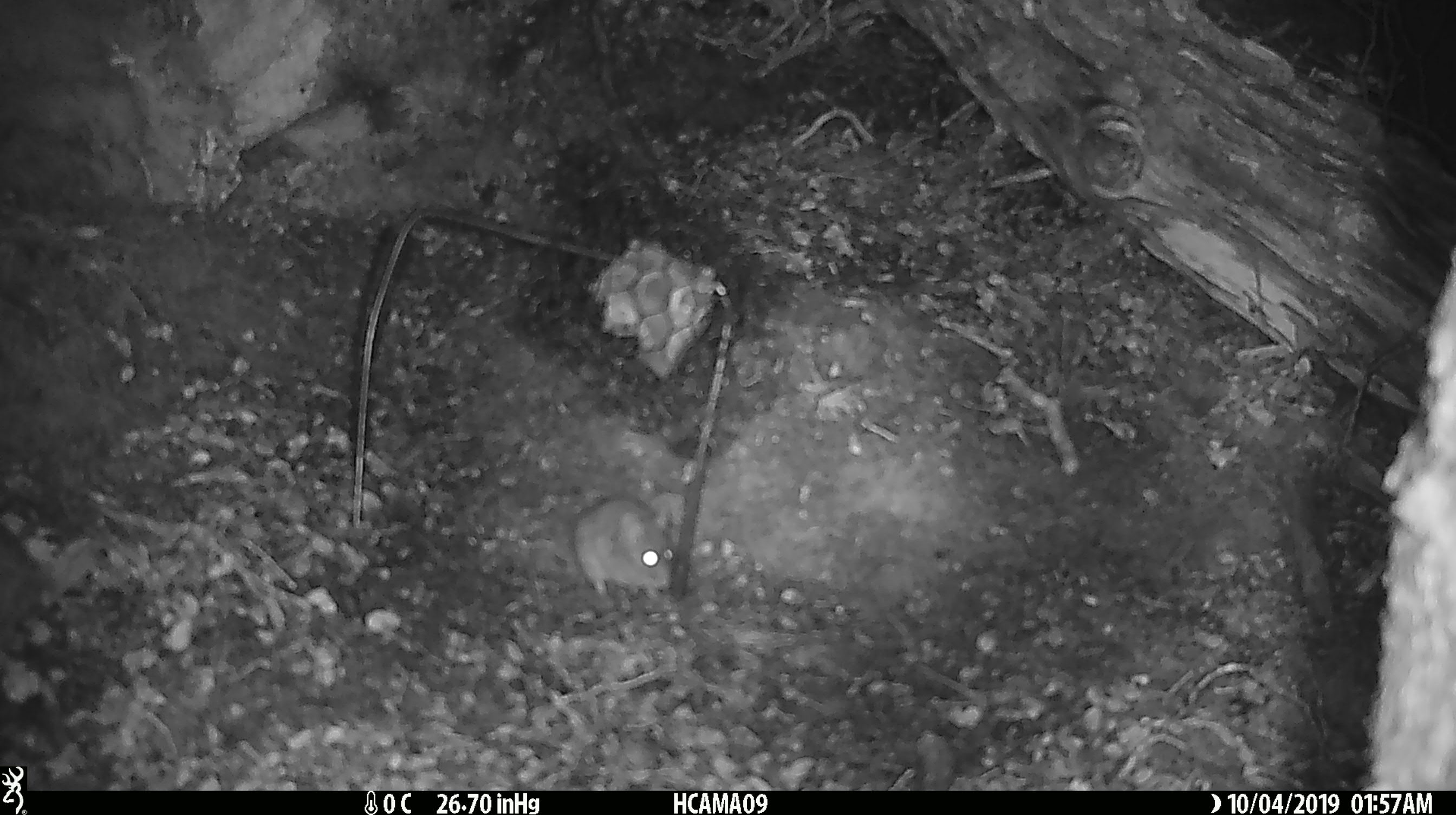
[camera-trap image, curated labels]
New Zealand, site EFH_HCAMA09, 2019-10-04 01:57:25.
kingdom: Animalia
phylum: Chordata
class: Mammalia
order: Rodentia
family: Muridae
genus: Mus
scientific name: Mus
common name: mouse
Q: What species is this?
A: Mouse (Mus).